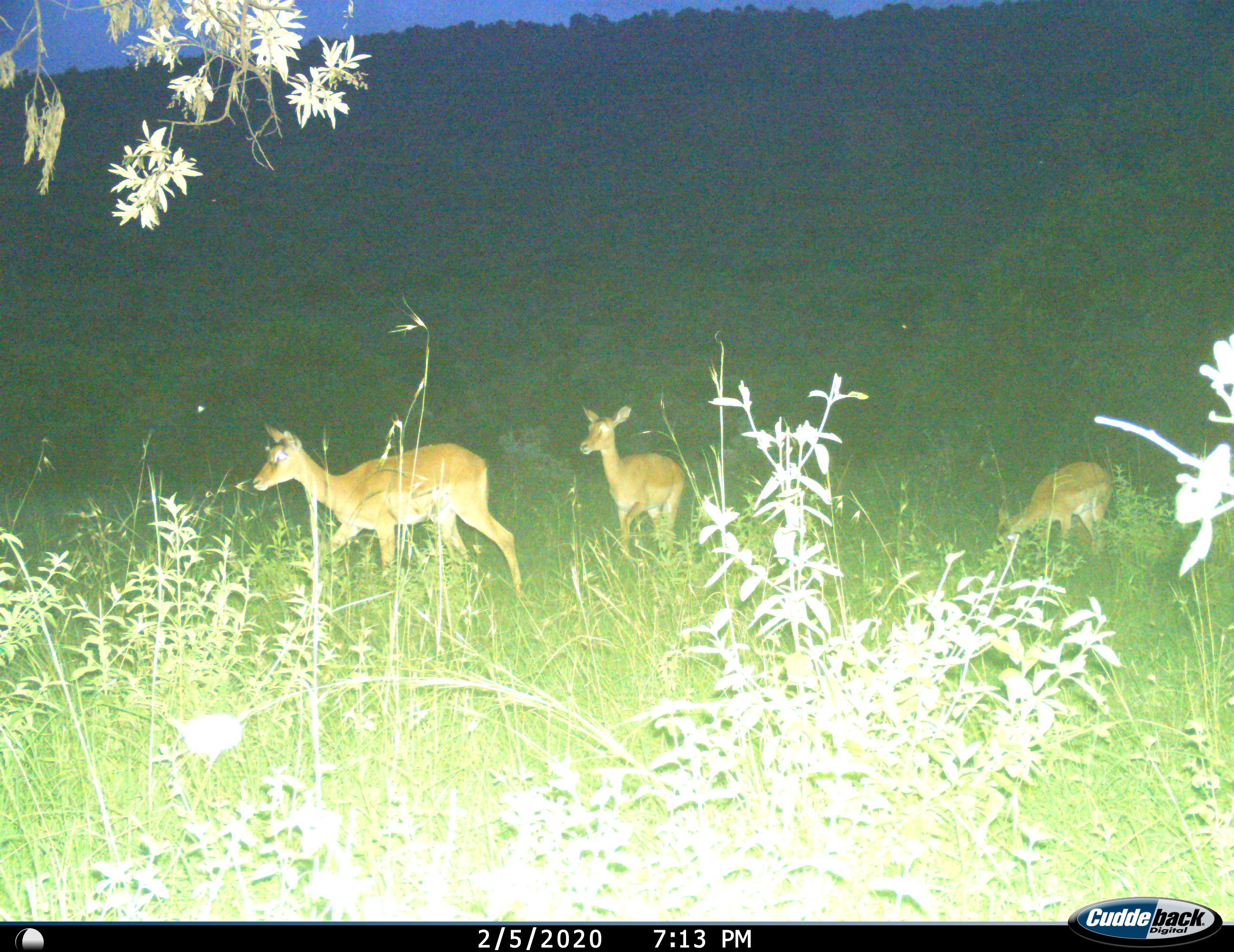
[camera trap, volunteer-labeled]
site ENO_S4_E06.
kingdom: Animalia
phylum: Chordata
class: Mammalia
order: Artiodactyla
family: Bovidae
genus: Aepyceros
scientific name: Aepyceros melampus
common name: impala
Impala (Aepyceros melampus), count 3. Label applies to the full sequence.